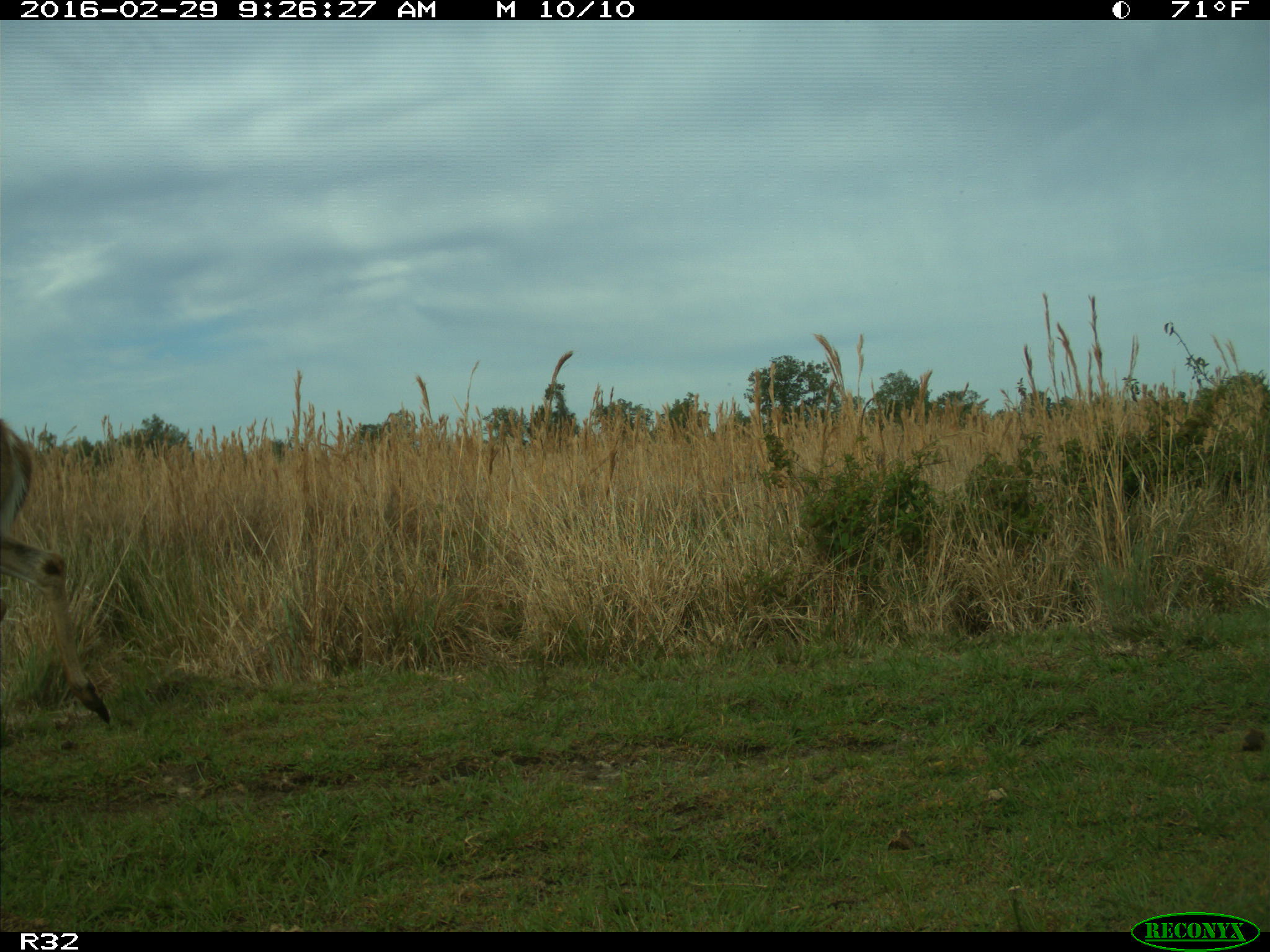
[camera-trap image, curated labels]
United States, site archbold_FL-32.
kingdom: Animalia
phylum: Chordata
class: Mammalia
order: Artiodactyla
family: Cervidae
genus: Odocoileus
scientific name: Odocoileus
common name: deer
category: unidentified deer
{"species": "unidentified deer (deer) (Odocoileus)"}